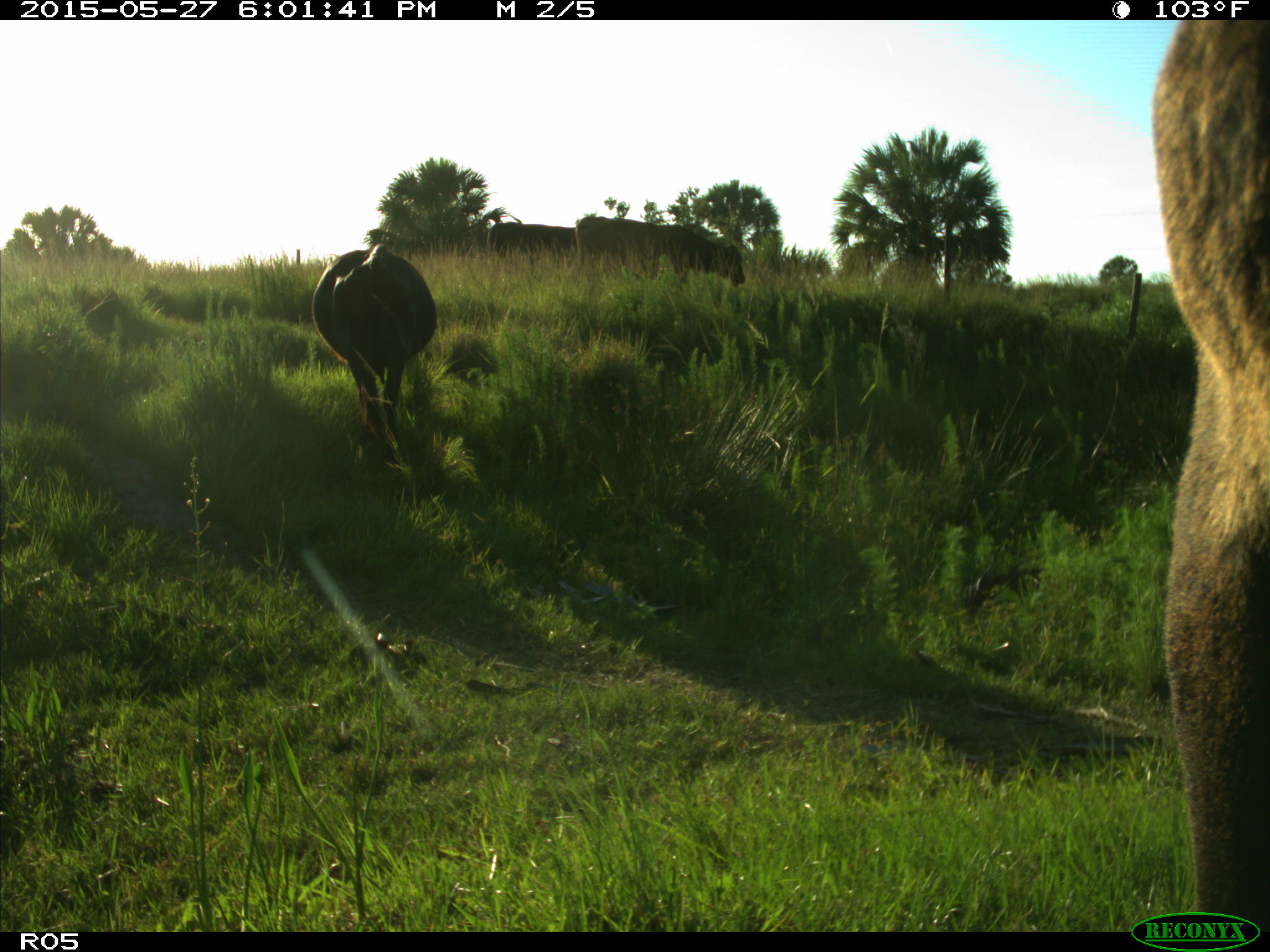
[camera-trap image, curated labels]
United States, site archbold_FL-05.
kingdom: Animalia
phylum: Chordata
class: Mammalia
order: Artiodactyla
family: Bovidae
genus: Bos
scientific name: Bos taurus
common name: domestic cow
Bos taurus (domestic cow).